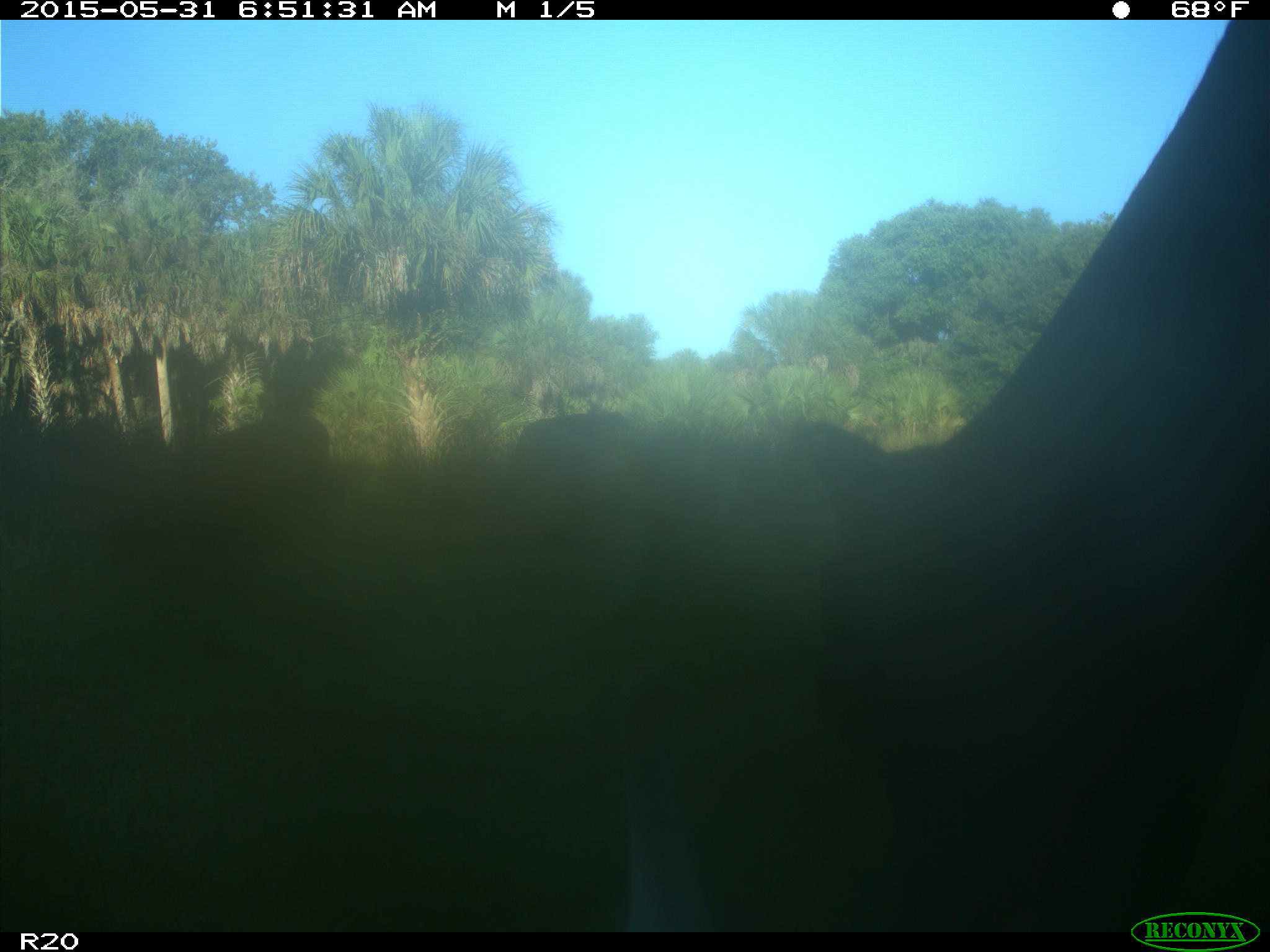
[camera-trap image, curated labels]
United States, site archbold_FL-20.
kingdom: Animalia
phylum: Chordata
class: Mammalia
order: Artiodactyla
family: Bovidae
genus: Bos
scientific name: Bos taurus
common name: domestic cow